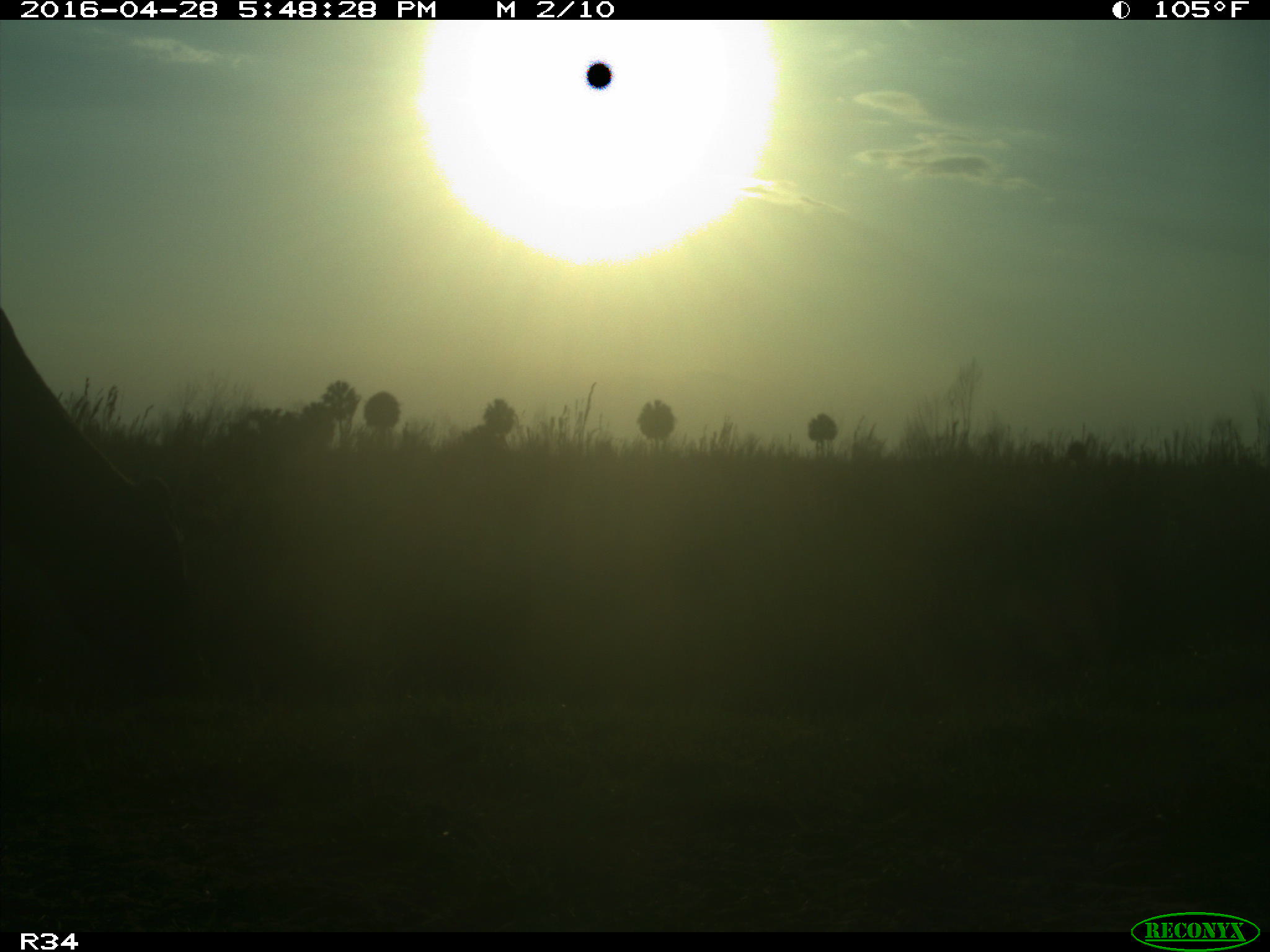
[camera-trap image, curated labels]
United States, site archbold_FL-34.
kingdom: Animalia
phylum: Chordata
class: Mammalia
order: Artiodactyla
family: Bovidae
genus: Bos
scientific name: Bos taurus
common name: domestic cow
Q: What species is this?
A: Bos taurus (domestic cow).